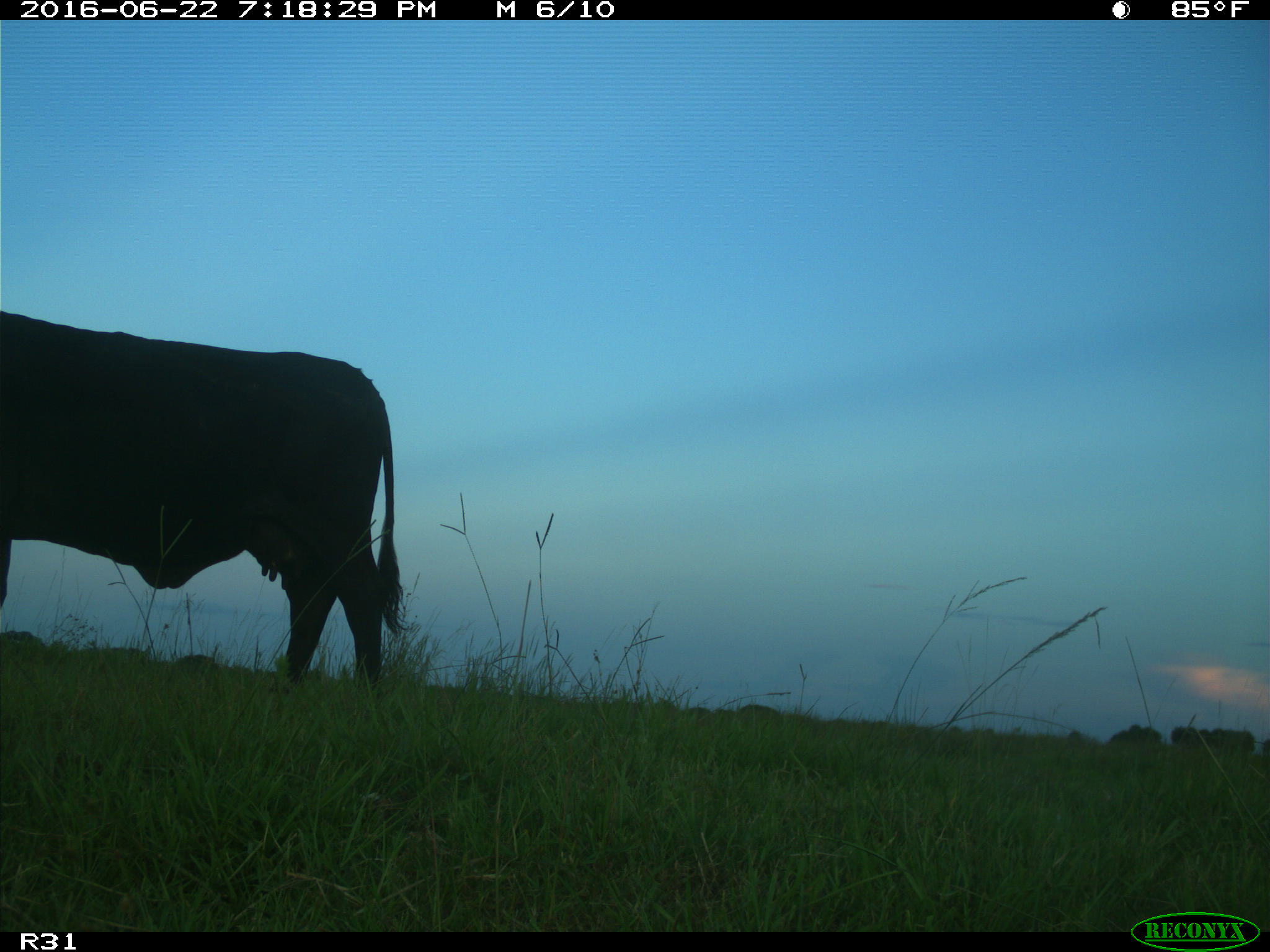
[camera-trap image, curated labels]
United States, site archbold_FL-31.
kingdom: Animalia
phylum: Chordata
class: Mammalia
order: Artiodactyla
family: Bovidae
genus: Bos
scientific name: Bos taurus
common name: domestic cow